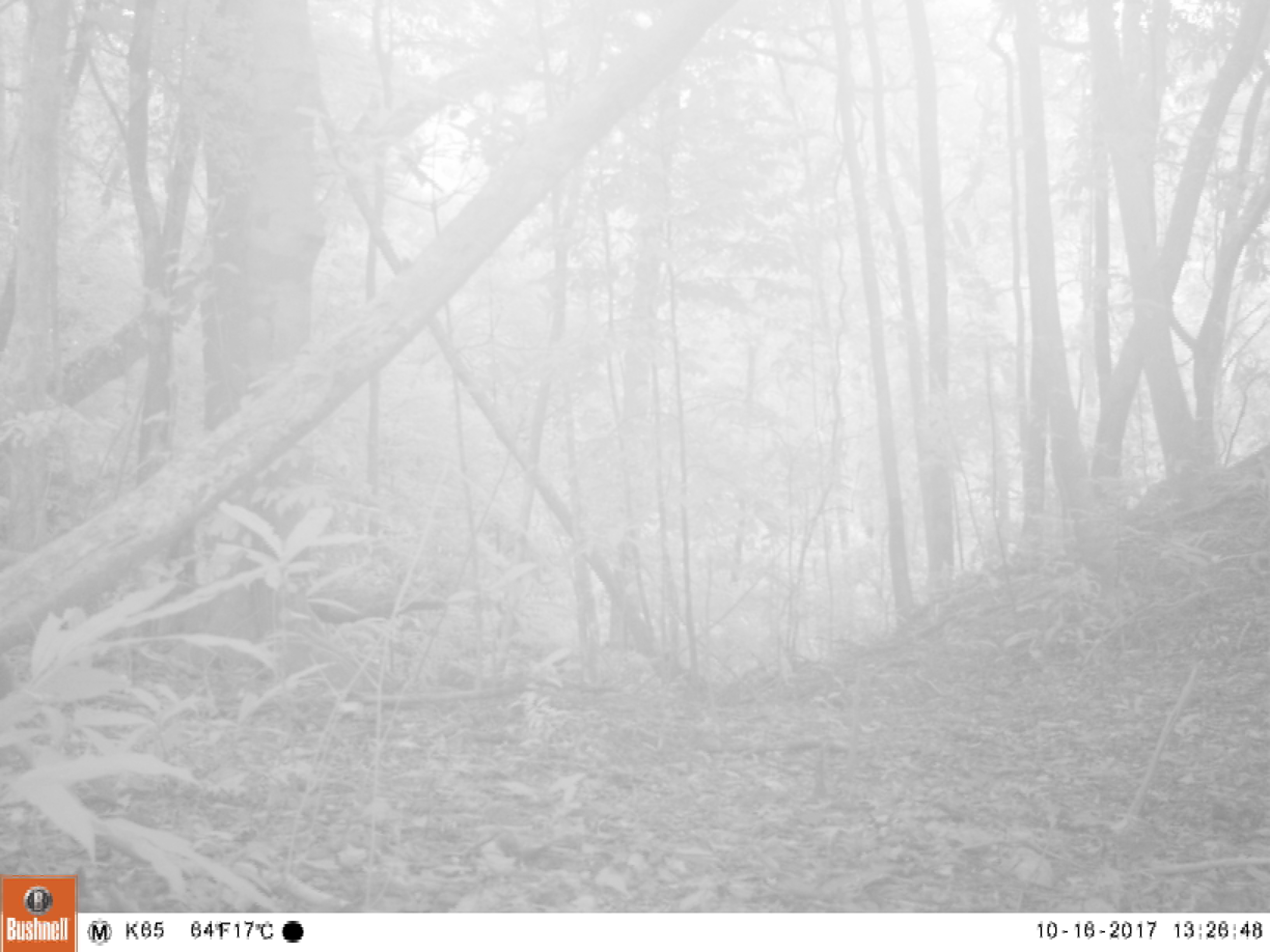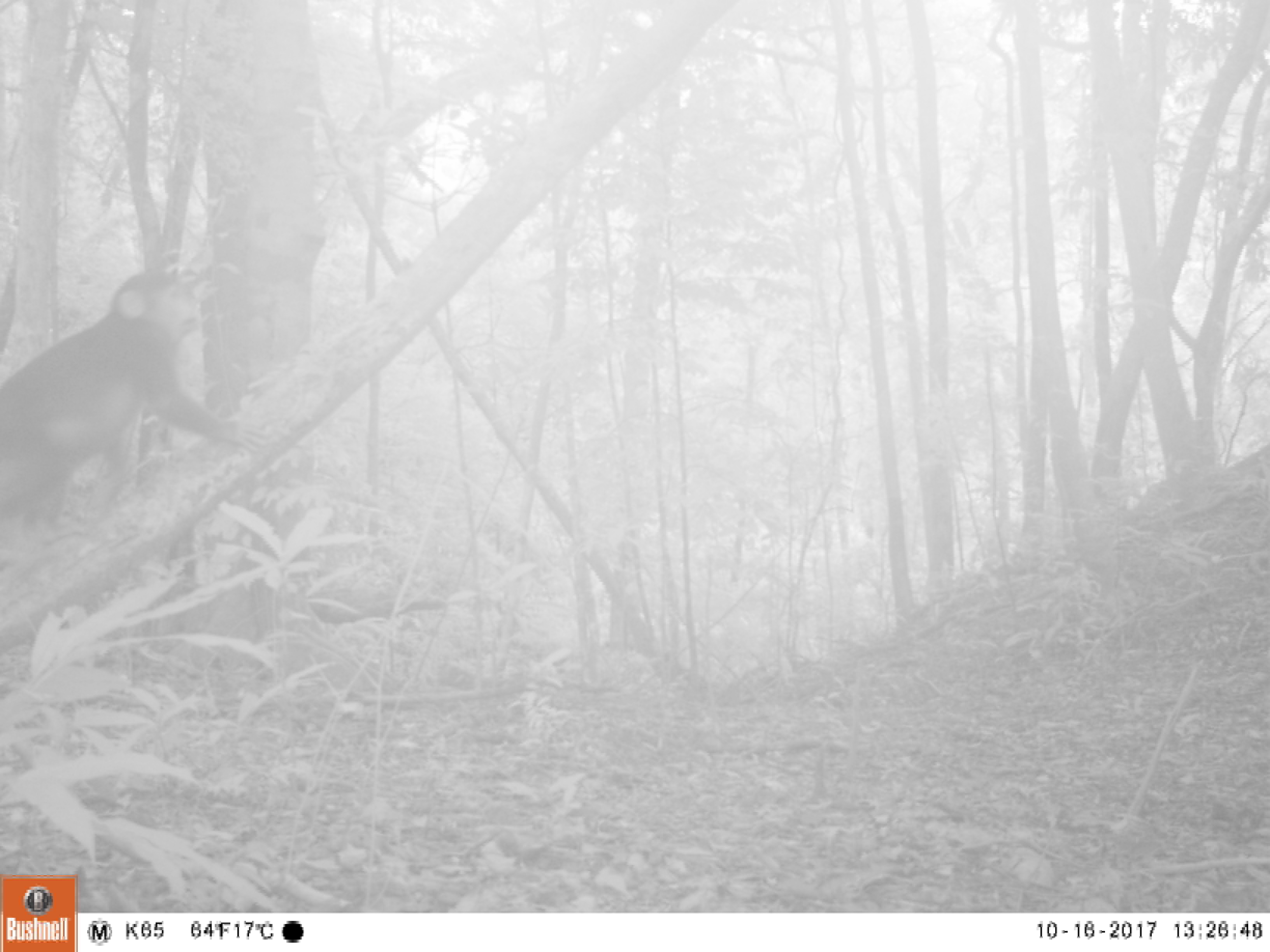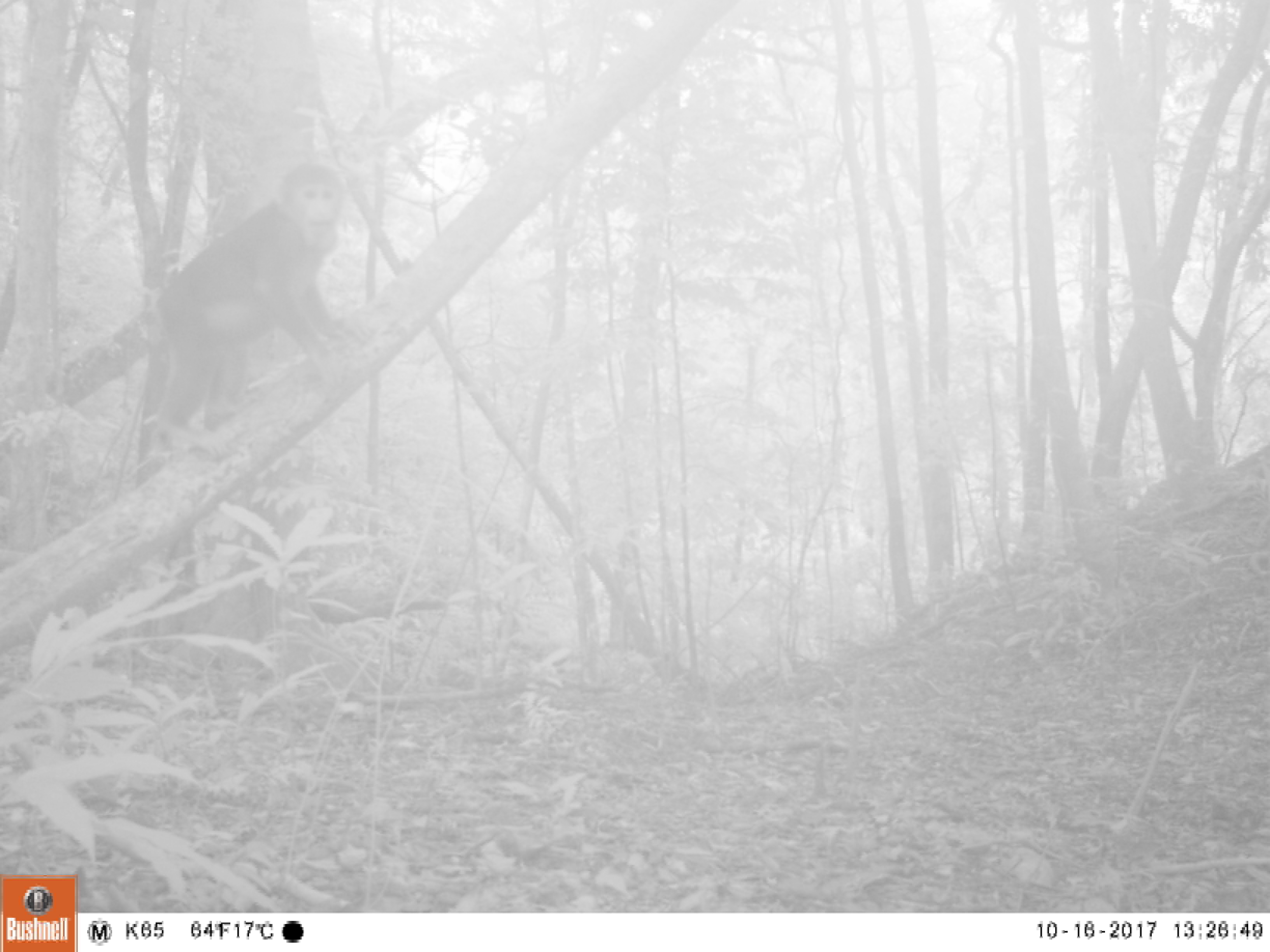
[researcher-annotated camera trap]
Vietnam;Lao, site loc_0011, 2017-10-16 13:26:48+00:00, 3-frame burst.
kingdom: Animalia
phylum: Chordata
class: Mammalia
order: Primates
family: Cercopithecidae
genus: Macaca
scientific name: Macaca arctoides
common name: stump-tailed macaque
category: stump tailed macaque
Stump tailed macaque (stump-tailed macaque) (Macaca arctoides). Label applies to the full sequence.